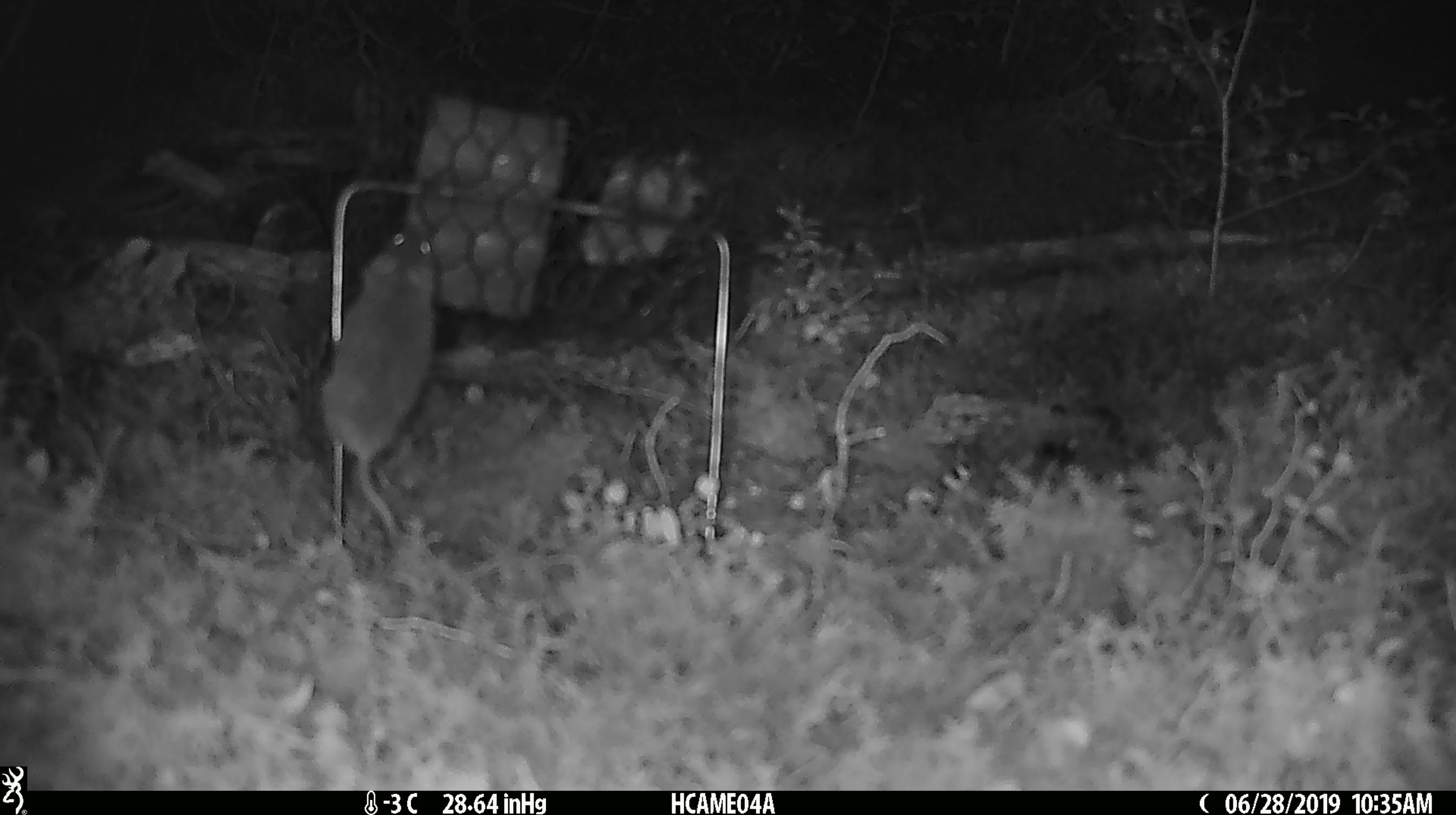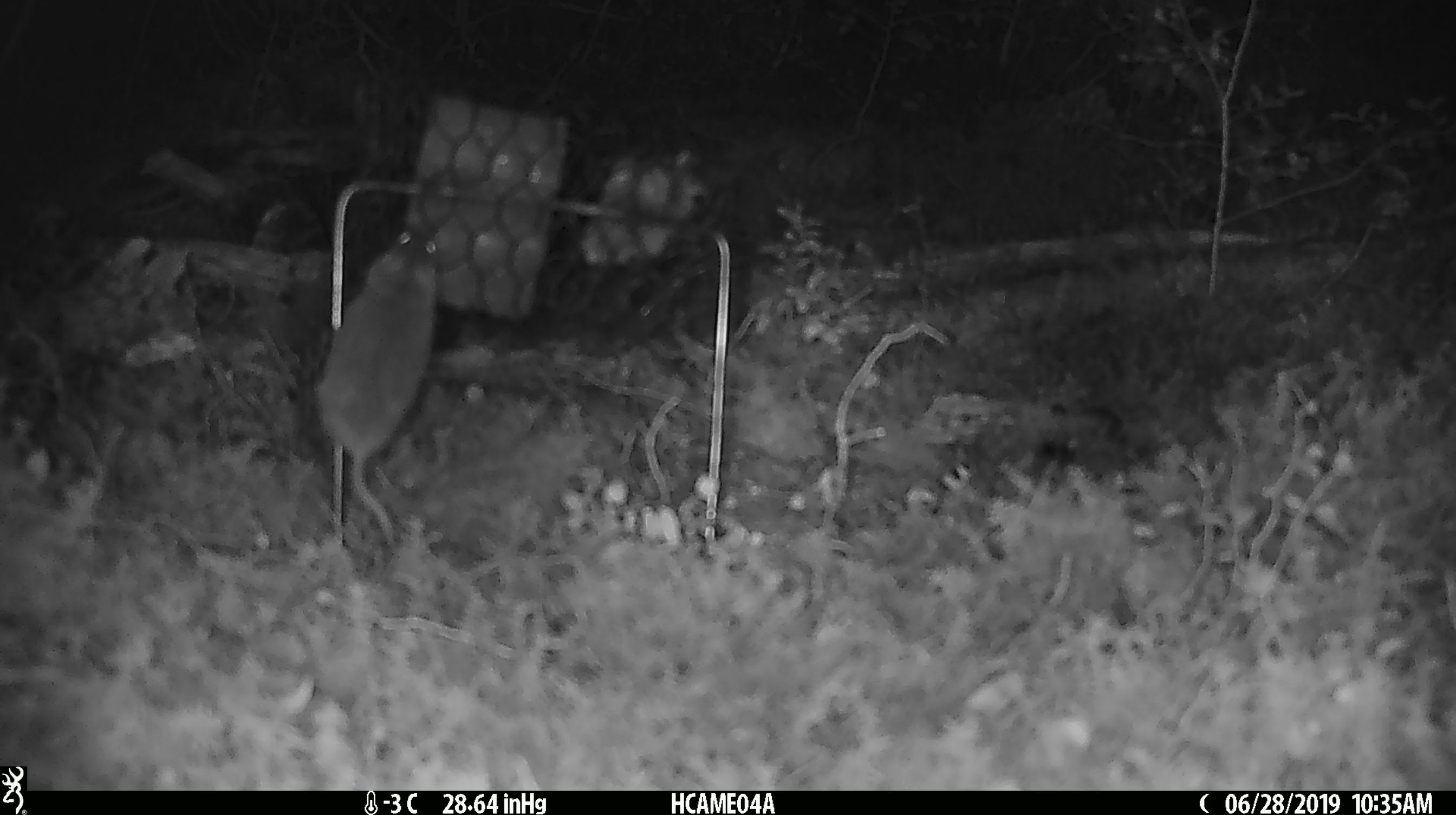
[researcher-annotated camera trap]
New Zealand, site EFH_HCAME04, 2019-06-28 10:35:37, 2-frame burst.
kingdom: Animalia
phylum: Chordata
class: Mammalia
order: Rodentia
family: Muridae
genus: Mus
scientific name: Mus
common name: mouse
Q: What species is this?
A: Mouse (Mus).